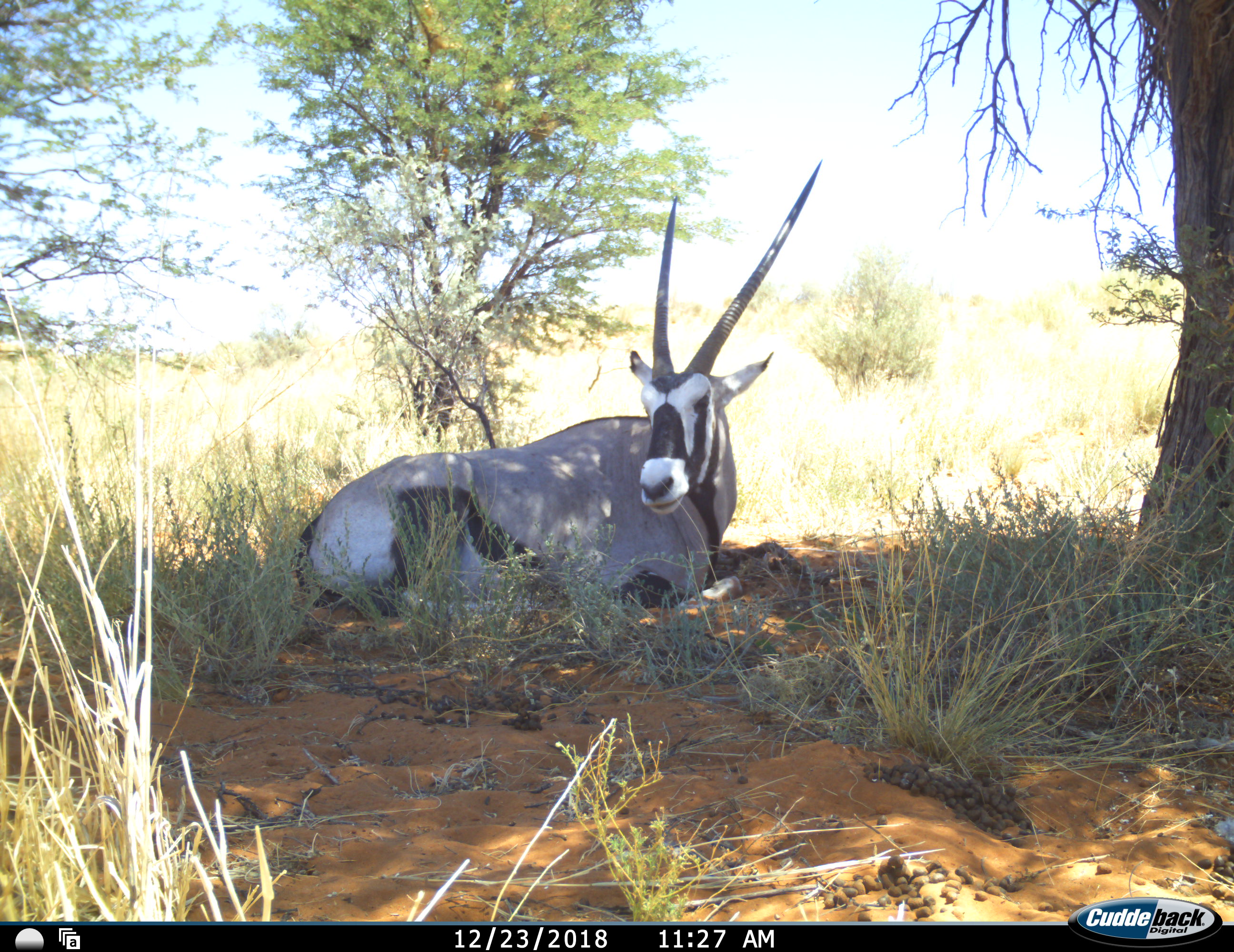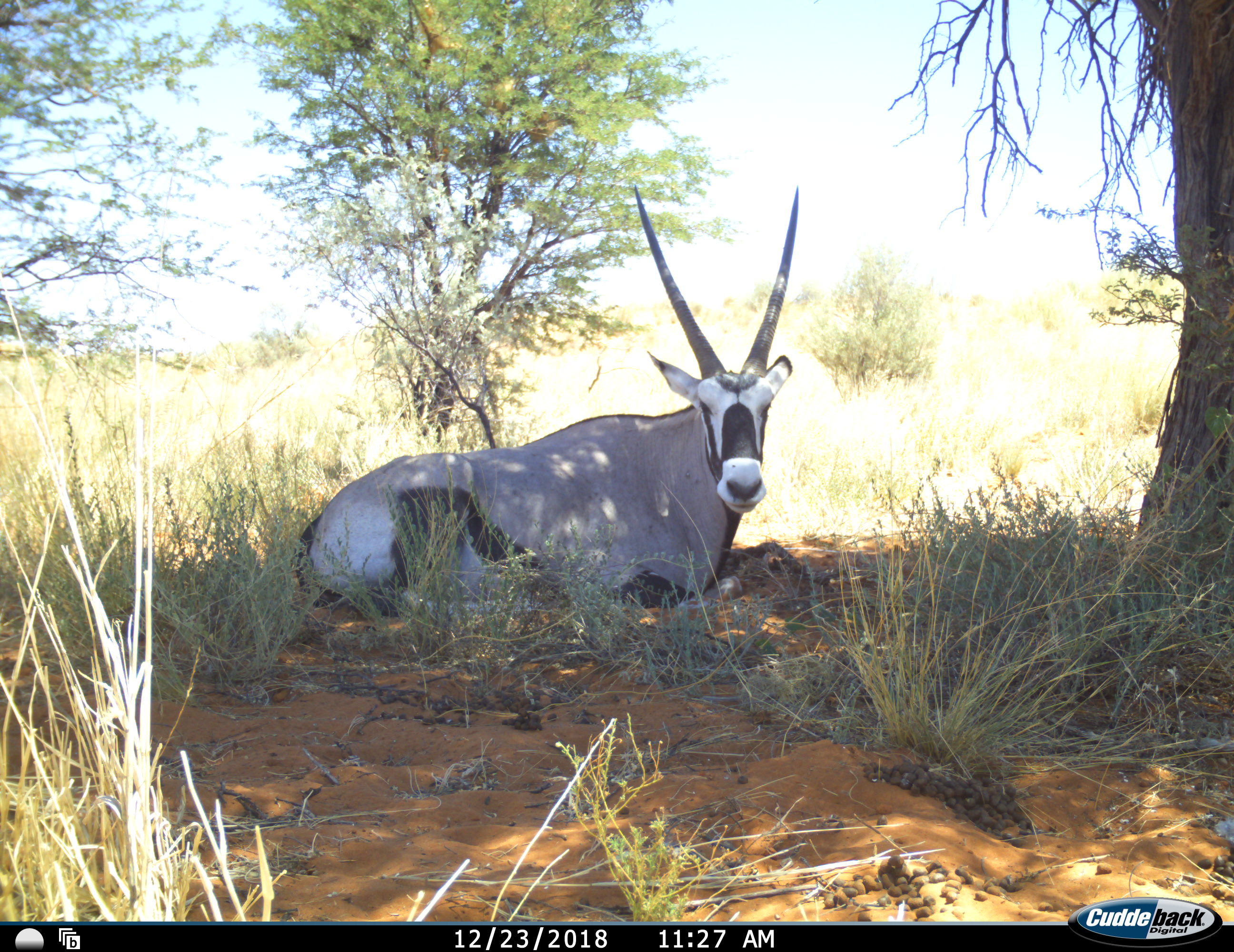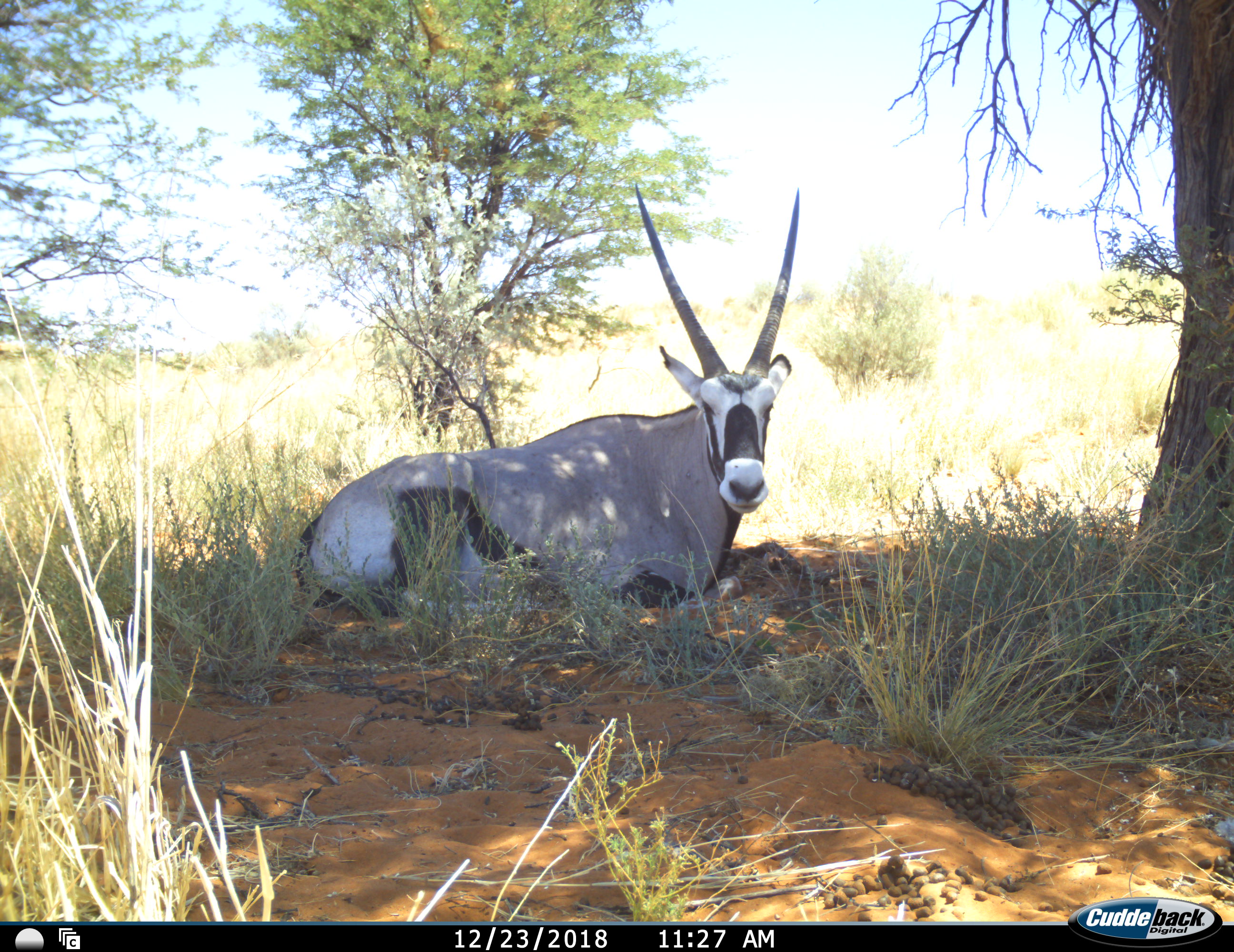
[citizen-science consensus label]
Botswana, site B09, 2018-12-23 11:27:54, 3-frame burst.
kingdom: Animalia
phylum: Chordata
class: Mammalia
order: Artiodactyla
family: Bovidae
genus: Oryx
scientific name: Oryx gazella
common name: gemsbok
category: gemsbokoryx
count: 1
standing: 0%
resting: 100%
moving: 11%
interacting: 0%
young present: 0%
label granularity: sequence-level